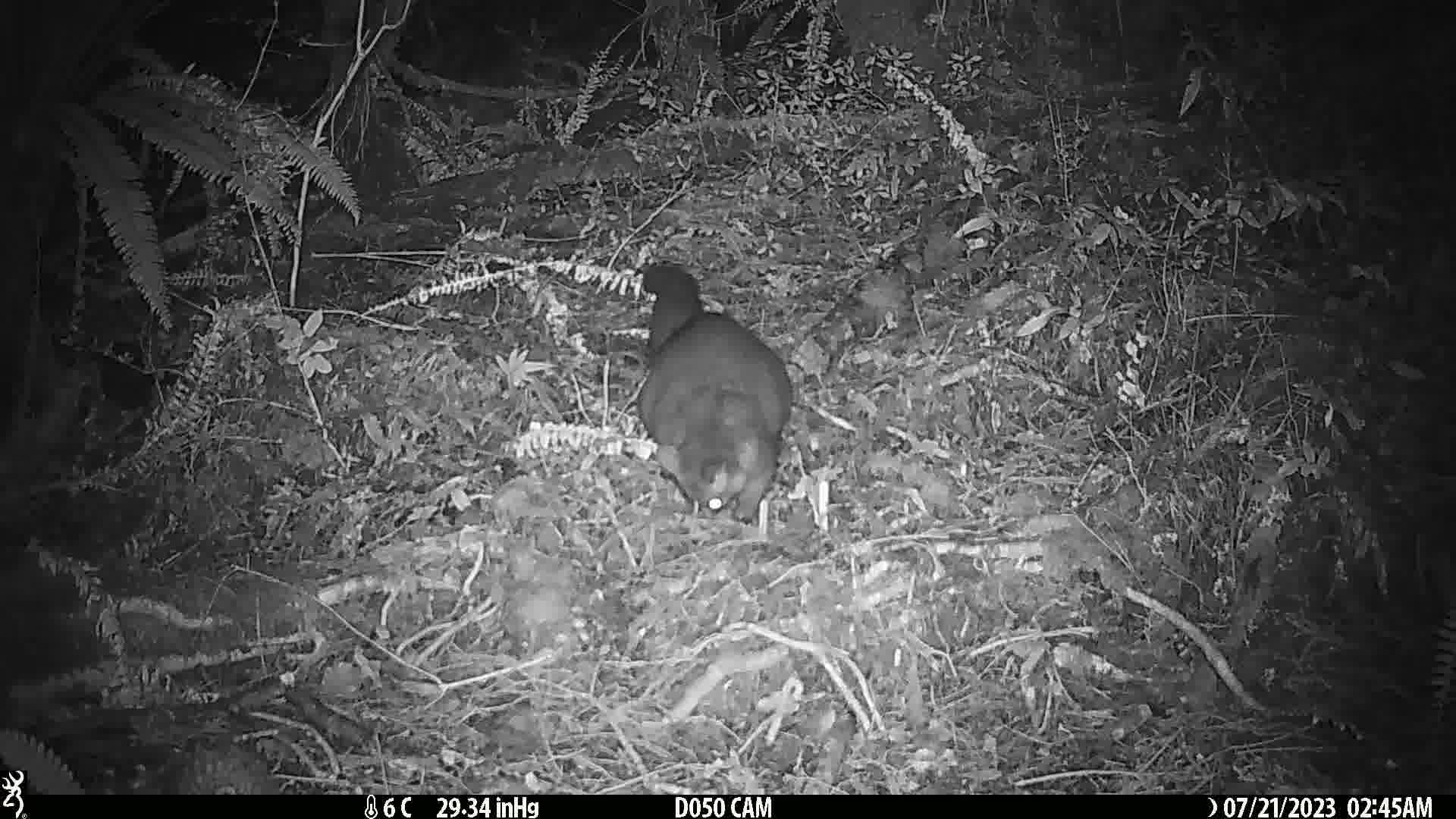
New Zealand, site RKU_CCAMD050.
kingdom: Animalia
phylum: Chordata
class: Mammalia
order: Diprotodontia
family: Phalangeridae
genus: Trichosurus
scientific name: Trichosurus vulpecula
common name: common brushtail possum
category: possum